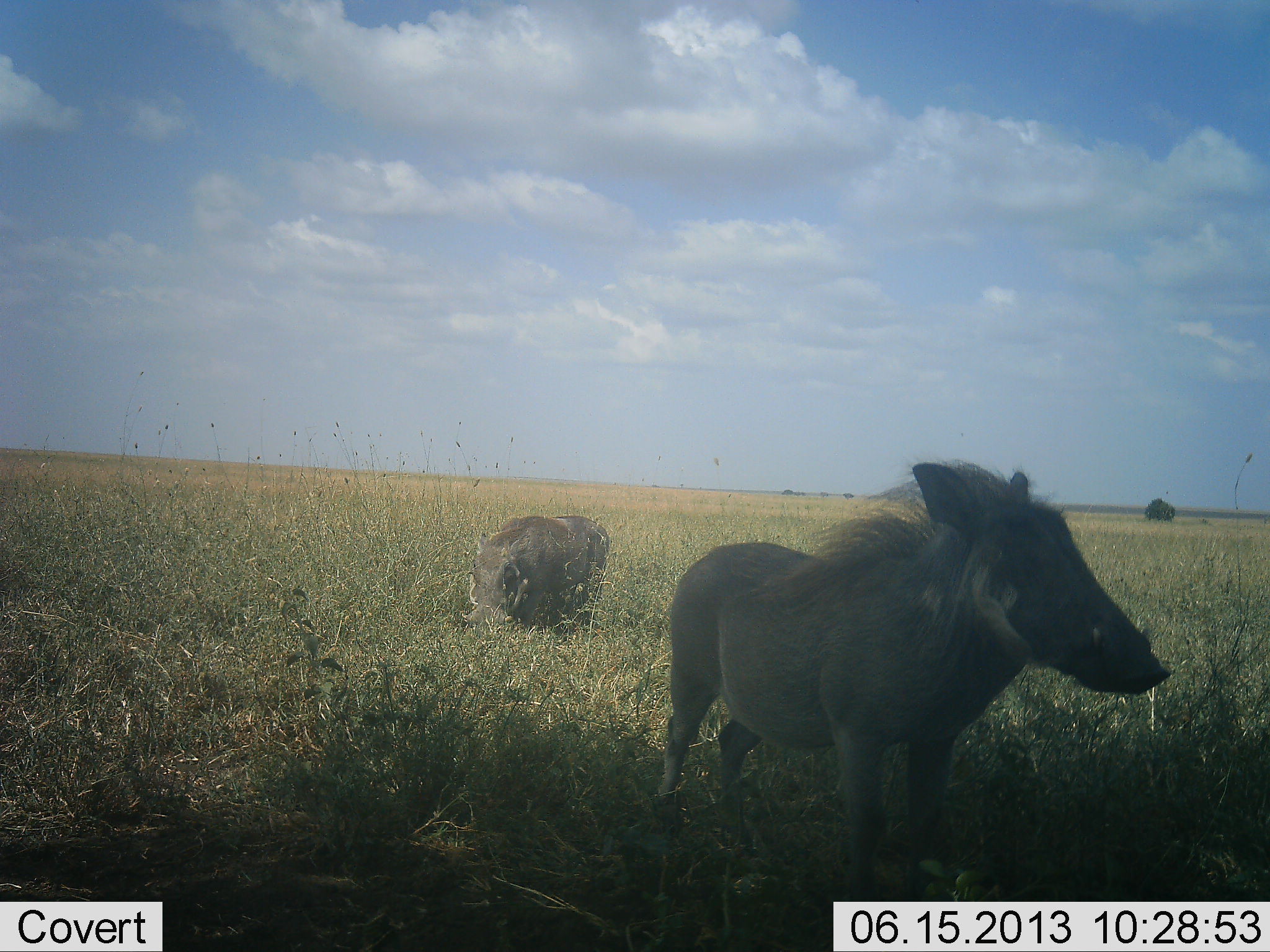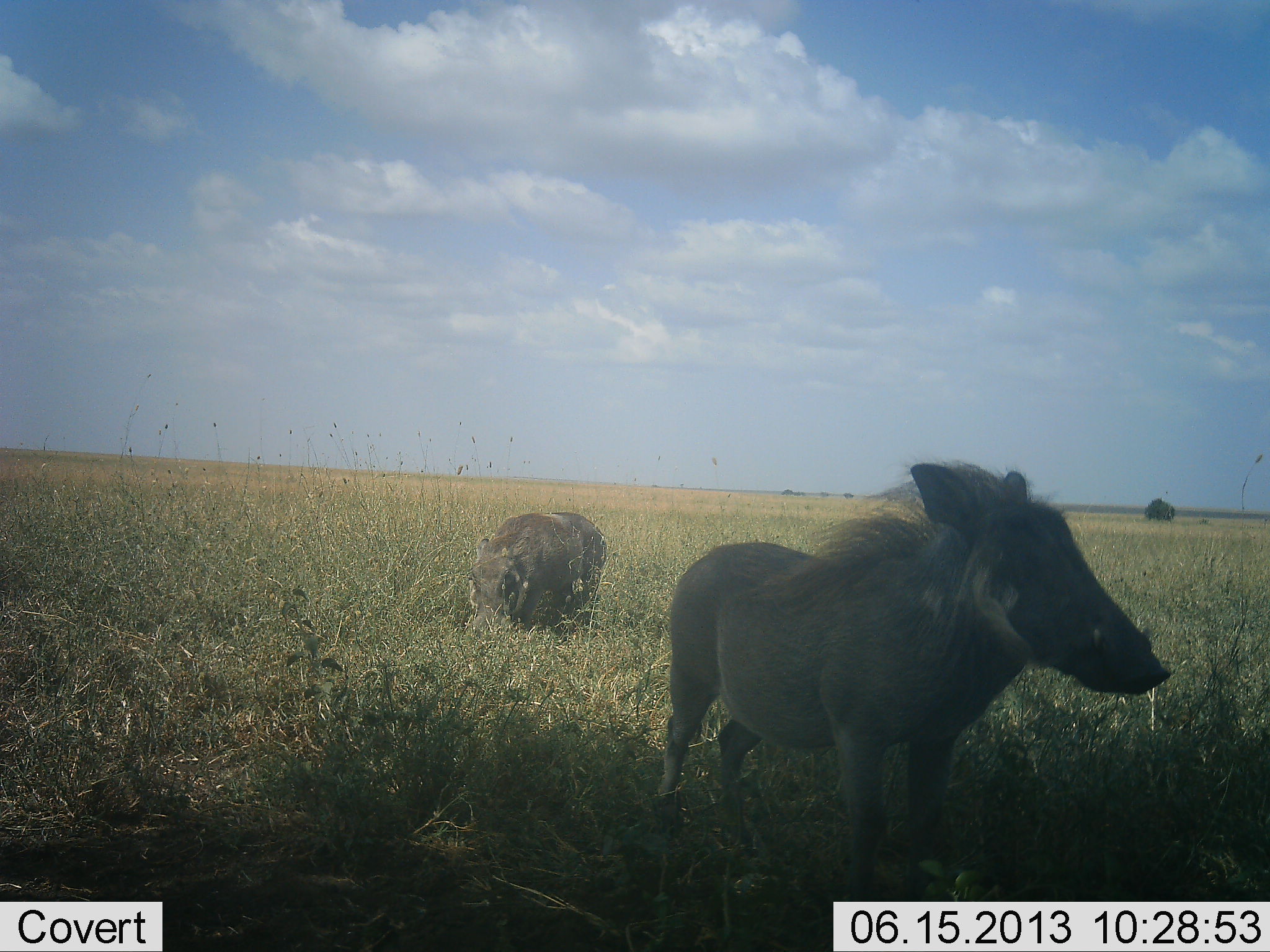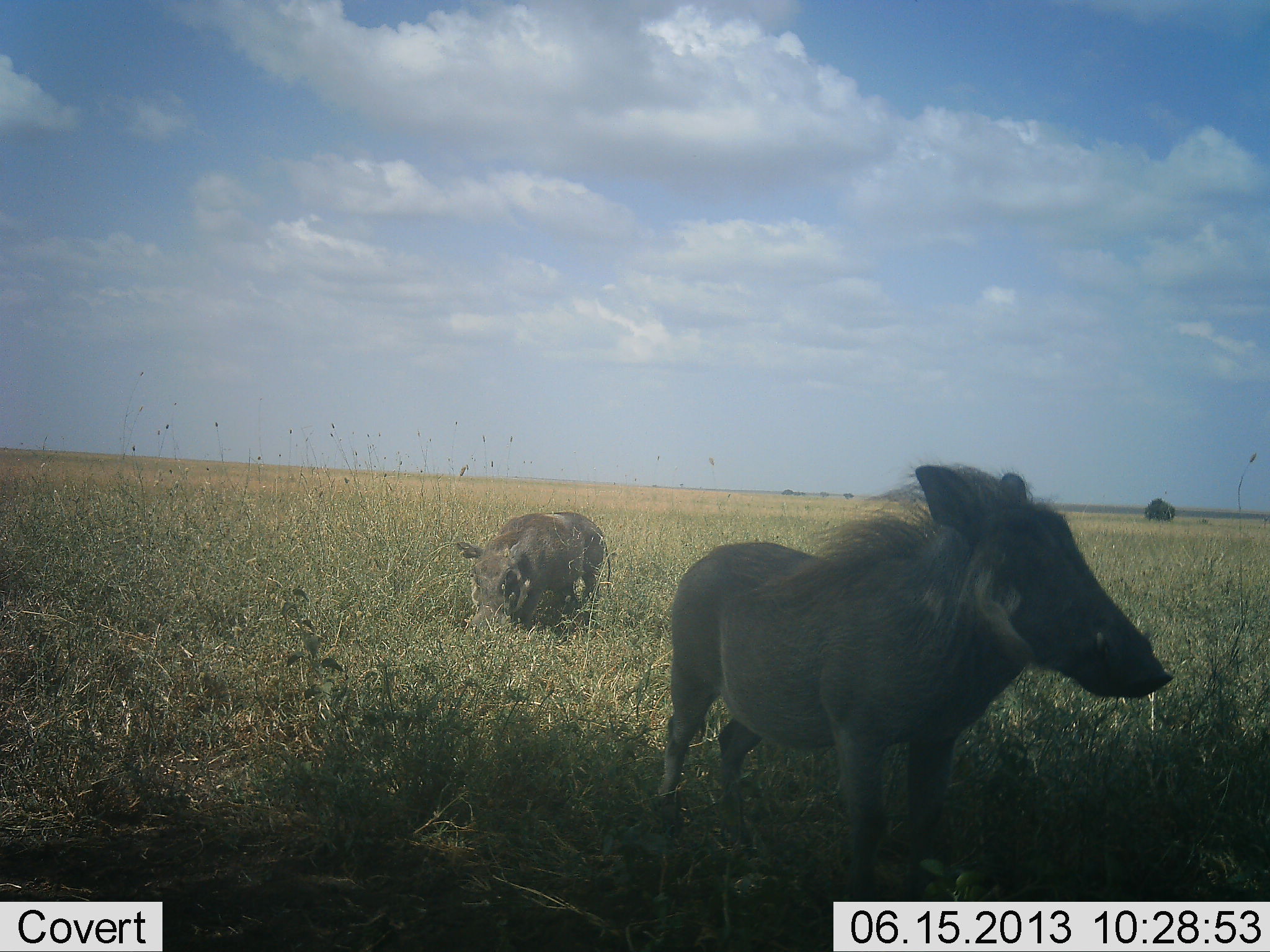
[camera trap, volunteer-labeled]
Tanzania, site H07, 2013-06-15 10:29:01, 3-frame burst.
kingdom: Animalia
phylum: Chordata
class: Mammalia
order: Artiodactyla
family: Suidae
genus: Phacochoerus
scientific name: Phacochoerus africanus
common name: warthog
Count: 2.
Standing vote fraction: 95%.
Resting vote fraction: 0%.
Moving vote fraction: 5%.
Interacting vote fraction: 0%.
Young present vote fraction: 0%.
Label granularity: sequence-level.